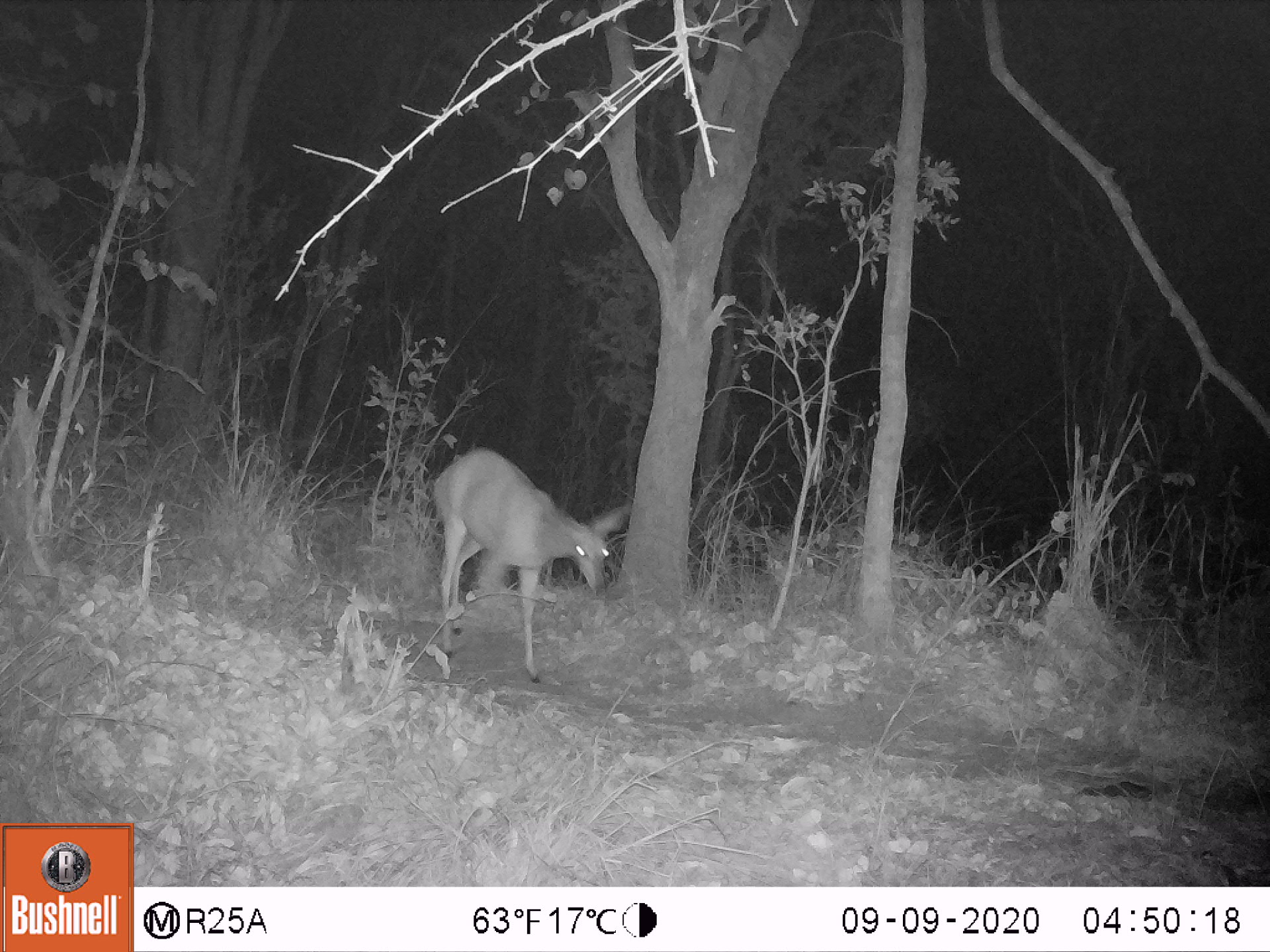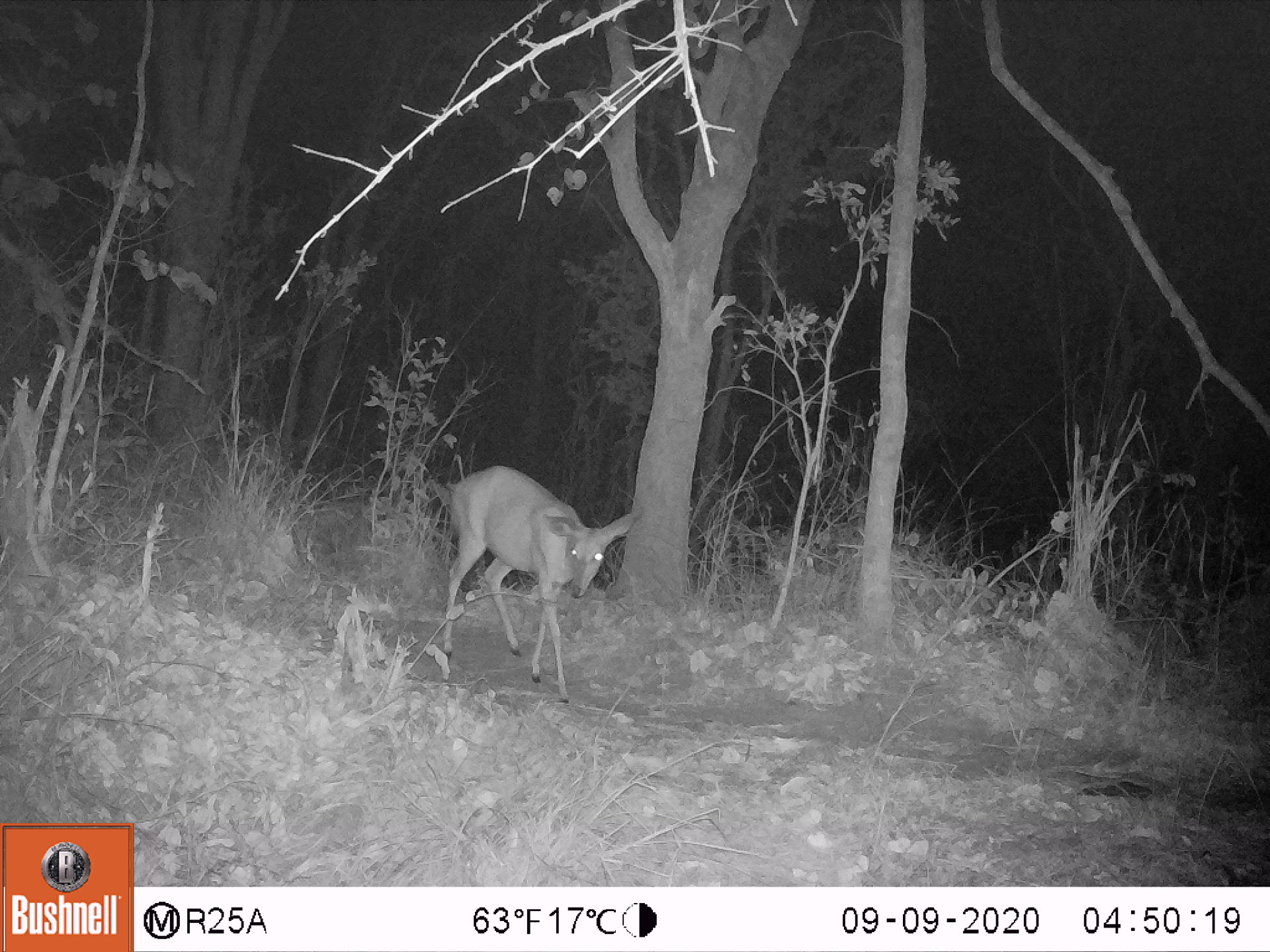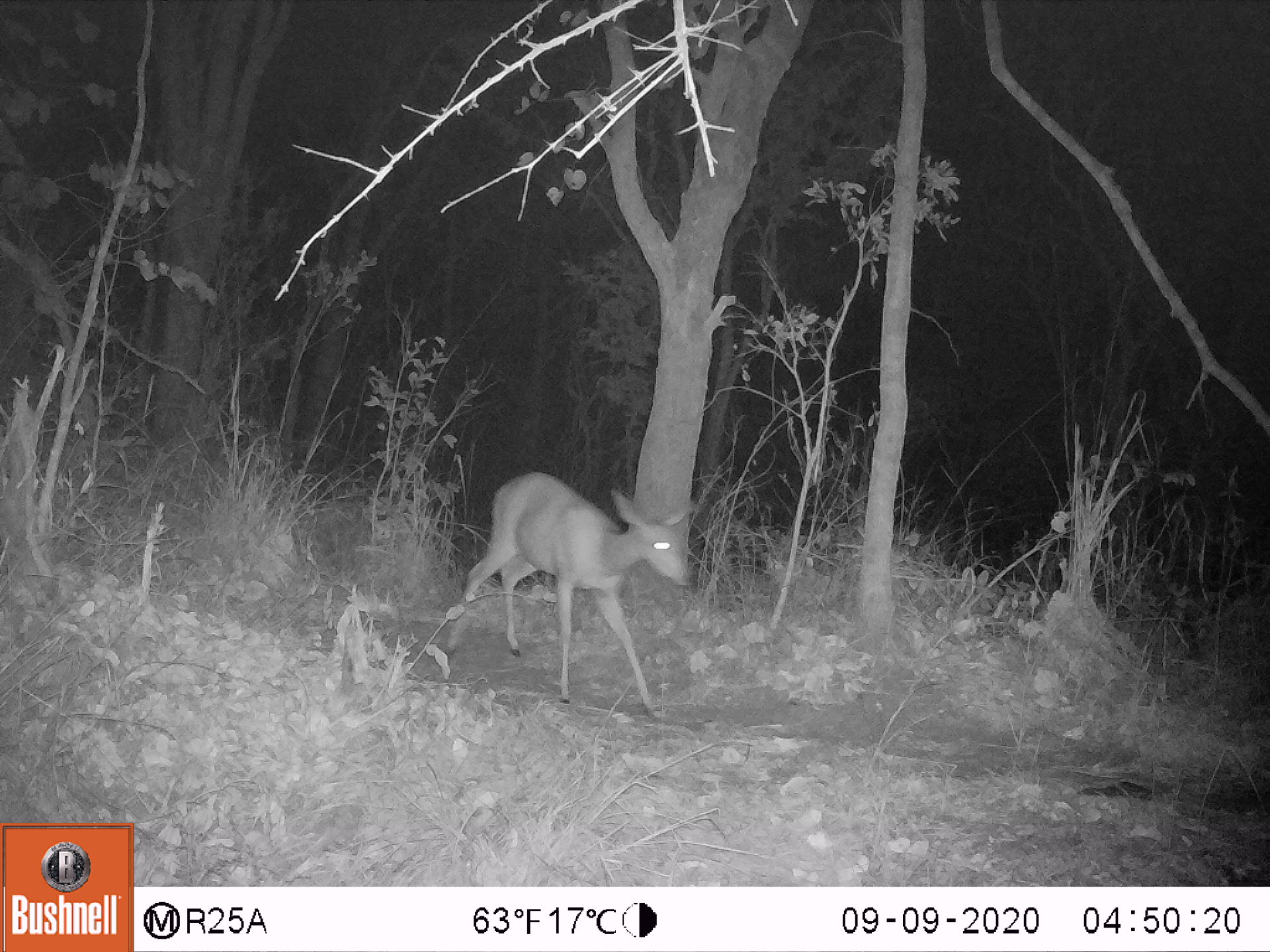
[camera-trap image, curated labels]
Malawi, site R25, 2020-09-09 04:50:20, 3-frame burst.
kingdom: Animalia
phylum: Chordata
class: Mammalia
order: Artiodactyla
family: Bovidae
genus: Tragelaphus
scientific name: Tragelaphus sylvaticus sylvaticus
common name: cape bushbuck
Cape bushbuck (Tragelaphus sylvaticus sylvaticus), count 1.